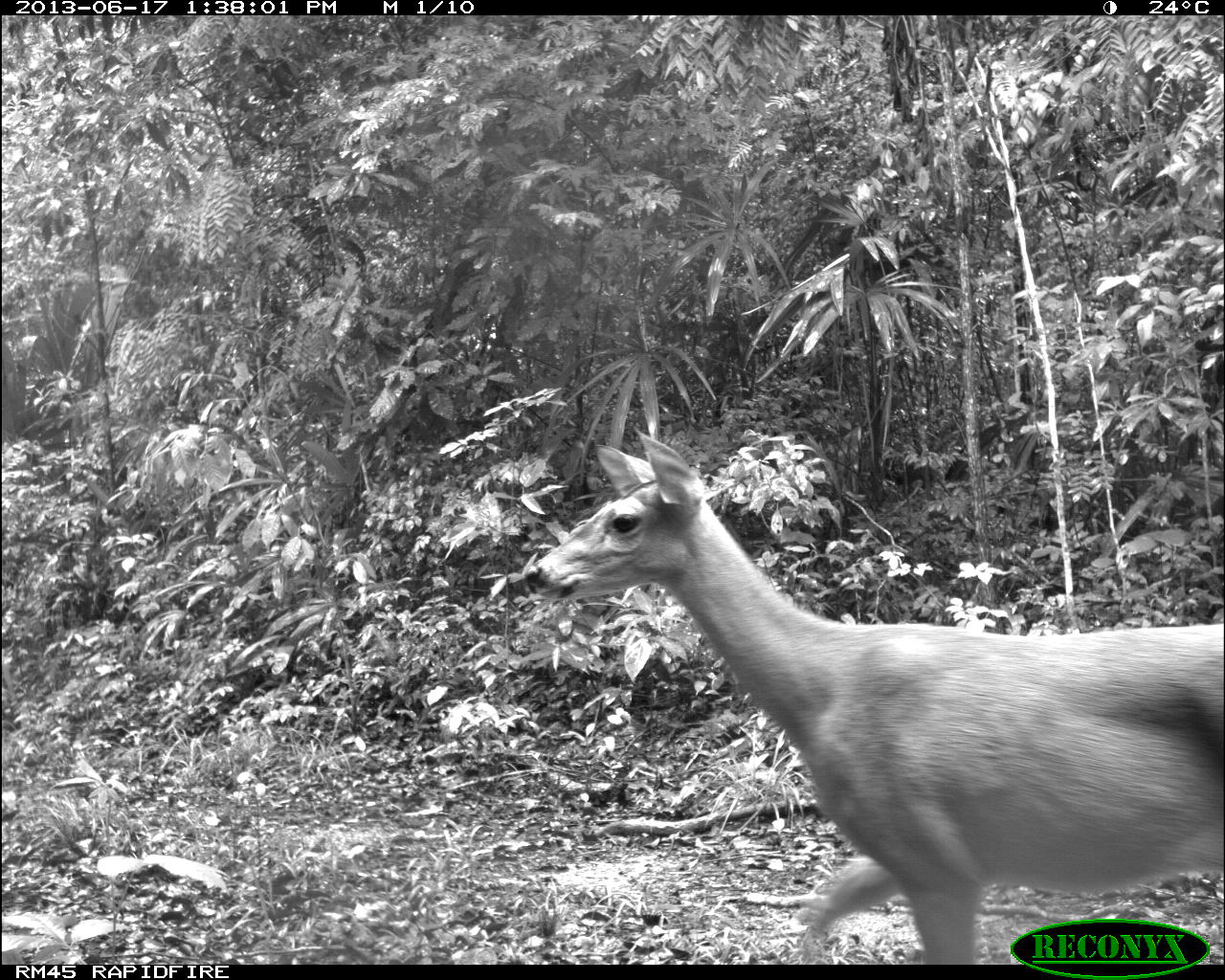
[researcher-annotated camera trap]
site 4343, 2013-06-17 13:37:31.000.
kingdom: Animalia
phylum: Chordata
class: Mammalia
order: Artiodactyla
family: Cervidae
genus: Odocoileus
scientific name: Odocoileus virginianus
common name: white-tailed deer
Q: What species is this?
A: Odocoileus virginianus (white-tailed deer).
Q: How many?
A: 1.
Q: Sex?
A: Female.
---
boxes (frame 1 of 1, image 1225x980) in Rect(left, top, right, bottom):
odocoileus virginianus: Rect(522, 421, 1218, 959)